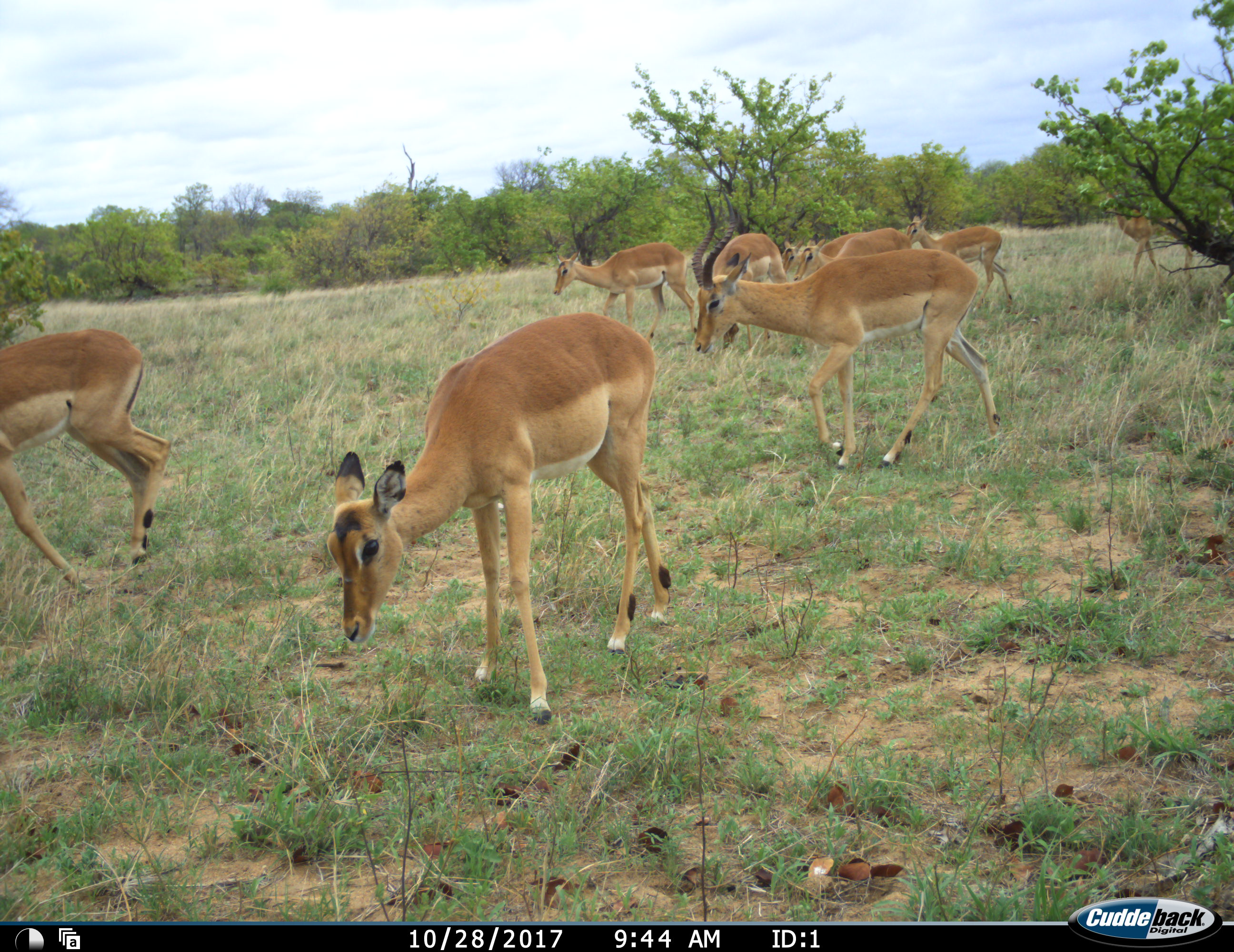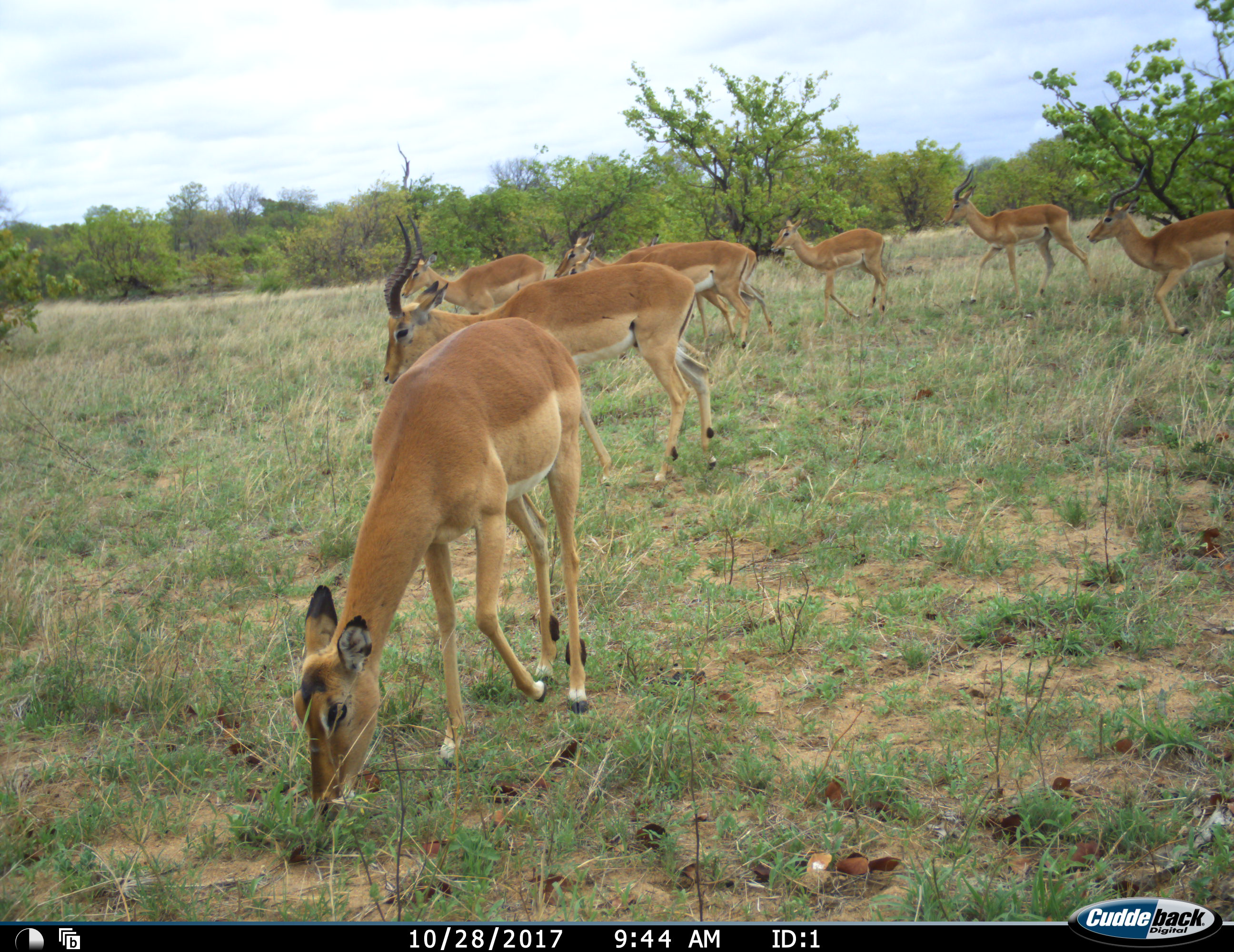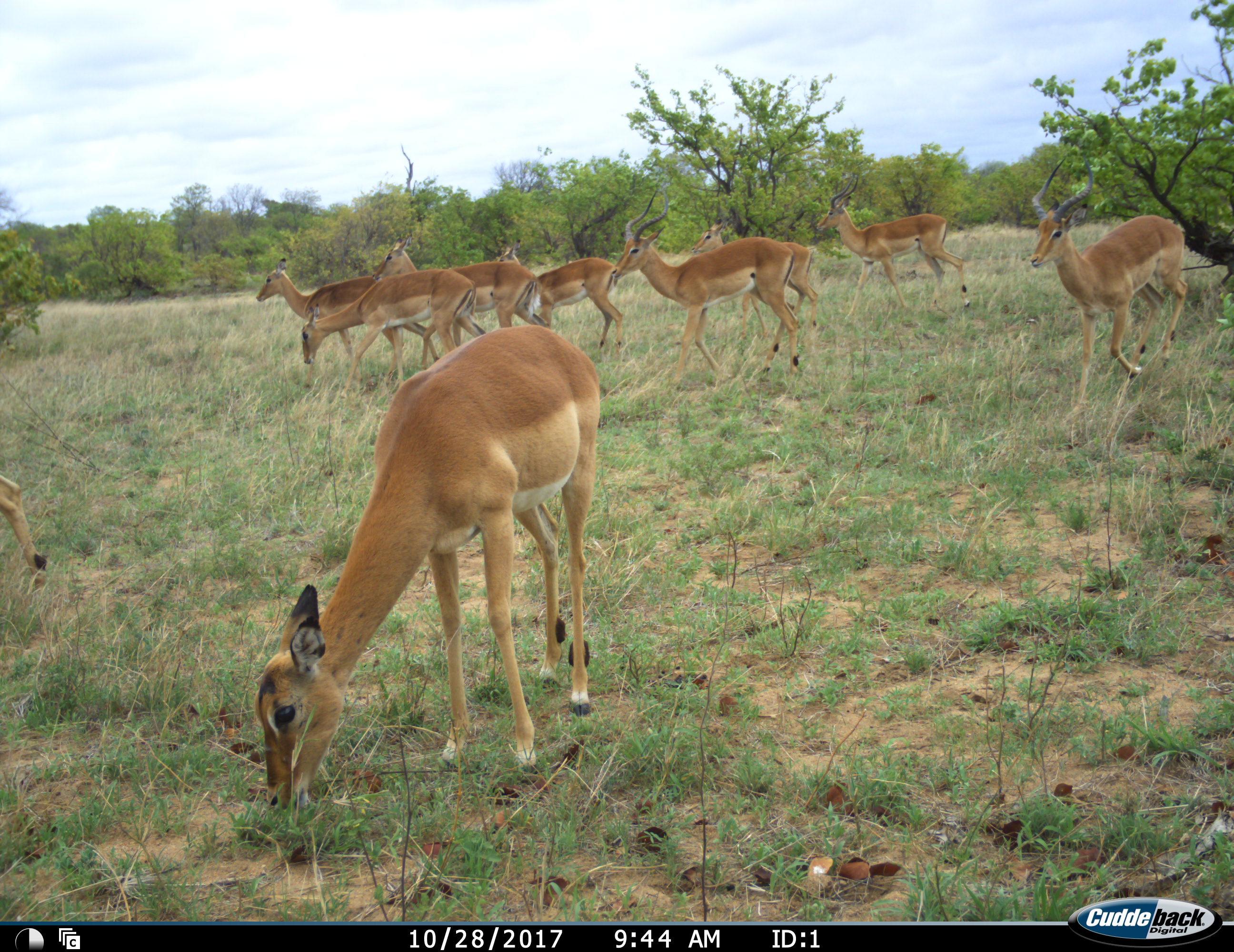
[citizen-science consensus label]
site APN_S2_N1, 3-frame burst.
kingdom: Animalia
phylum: Chordata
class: Mammalia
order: Artiodactyla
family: Bovidae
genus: Aepyceros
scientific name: Aepyceros melampus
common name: impala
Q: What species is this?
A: Impala (Aepyceros melampus).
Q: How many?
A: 10.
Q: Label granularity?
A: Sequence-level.